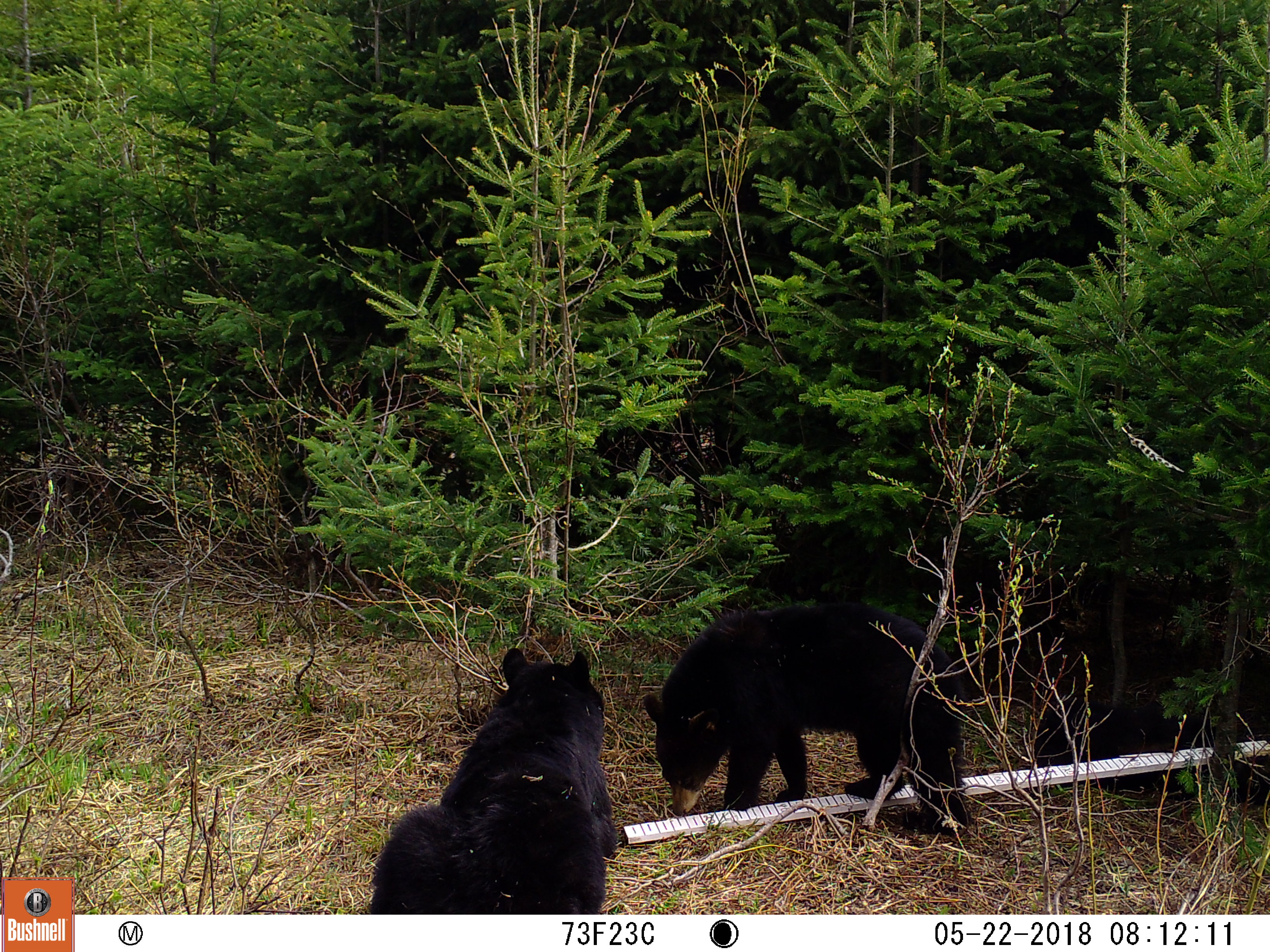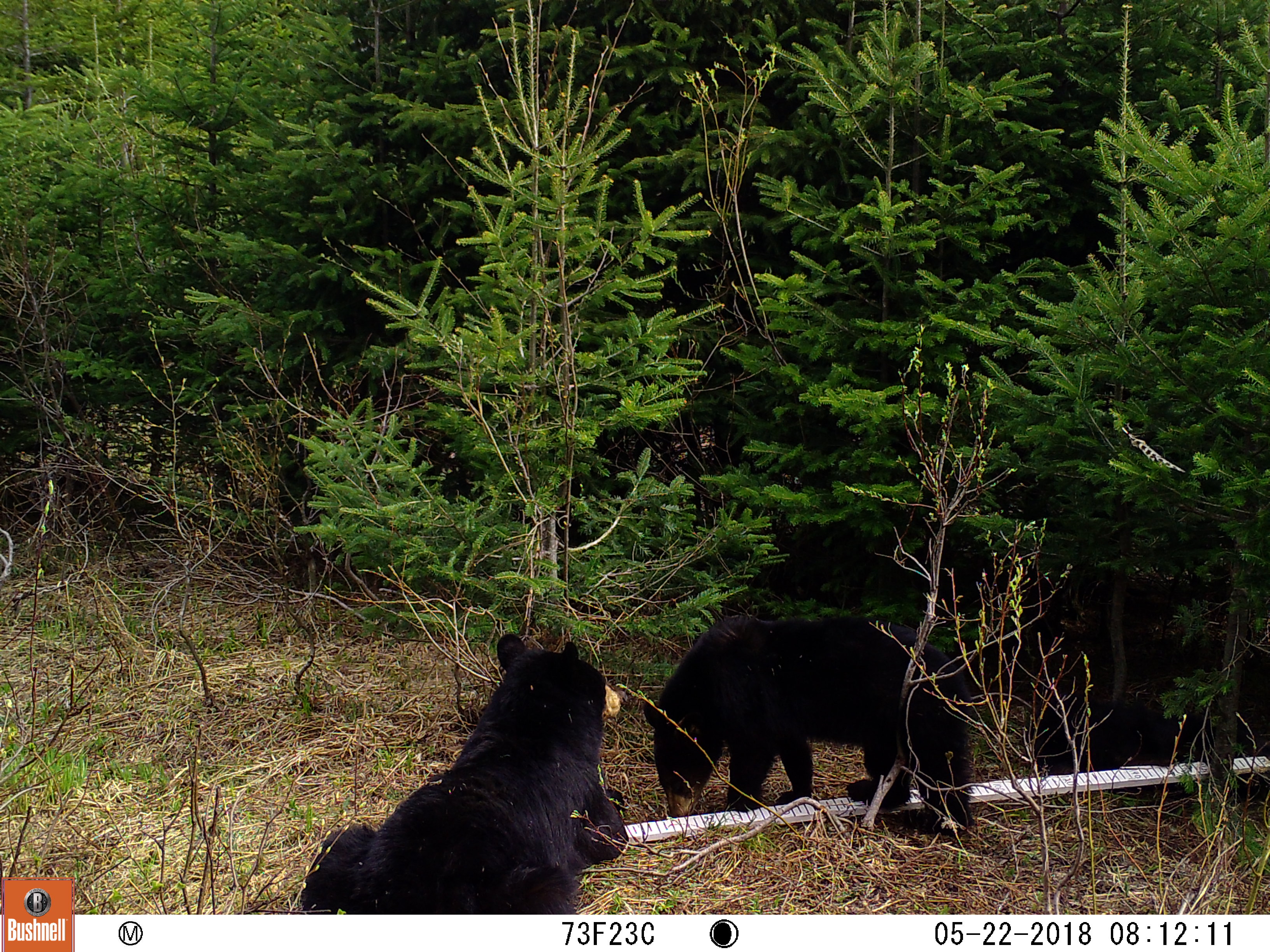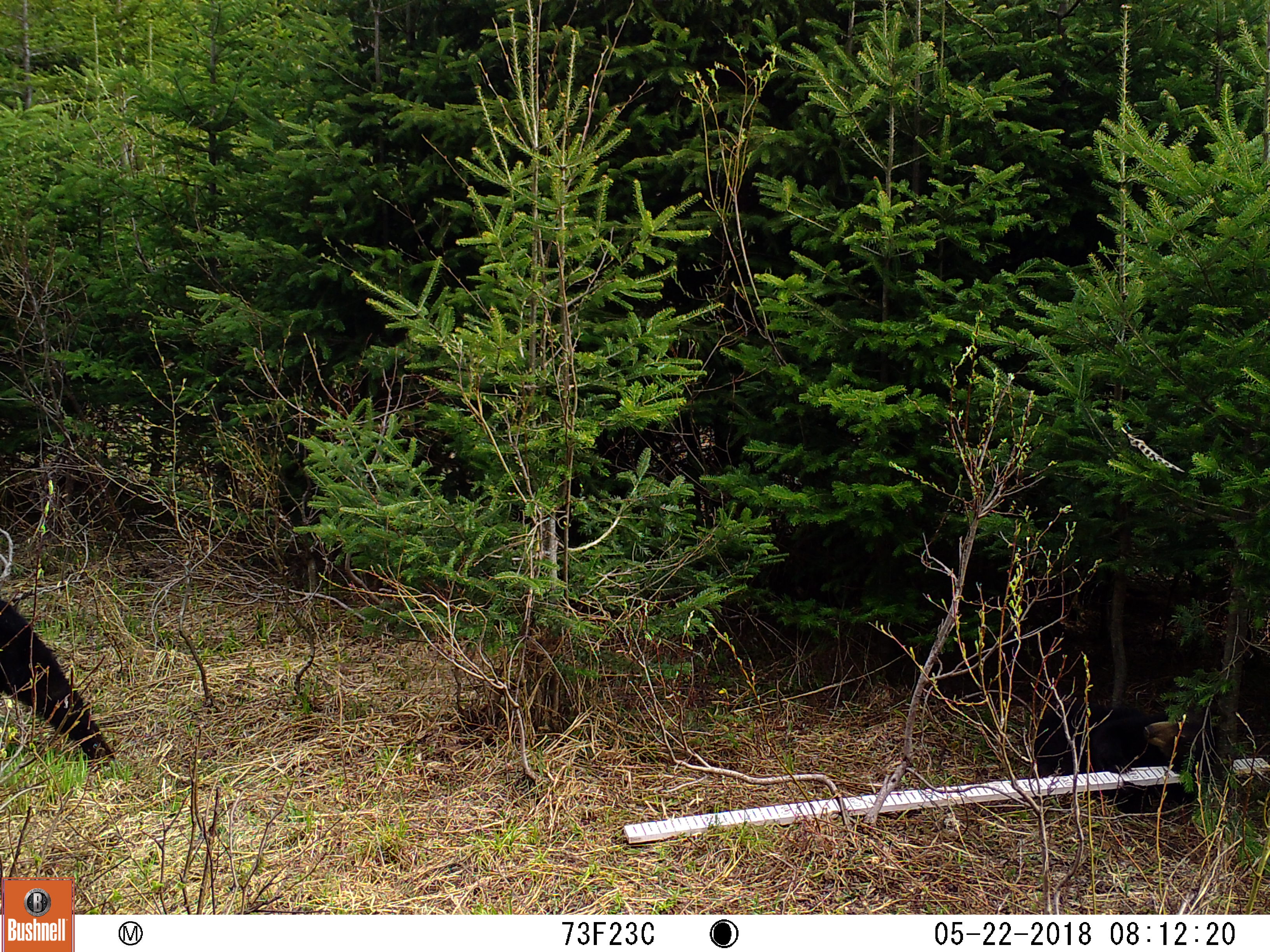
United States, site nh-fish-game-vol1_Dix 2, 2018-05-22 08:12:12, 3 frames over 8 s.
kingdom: Animalia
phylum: Chordata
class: Mammalia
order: Carnivora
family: Ursidae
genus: Ursus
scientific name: Ursus americanus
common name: black bear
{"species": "black bear (Ursus americanus)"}